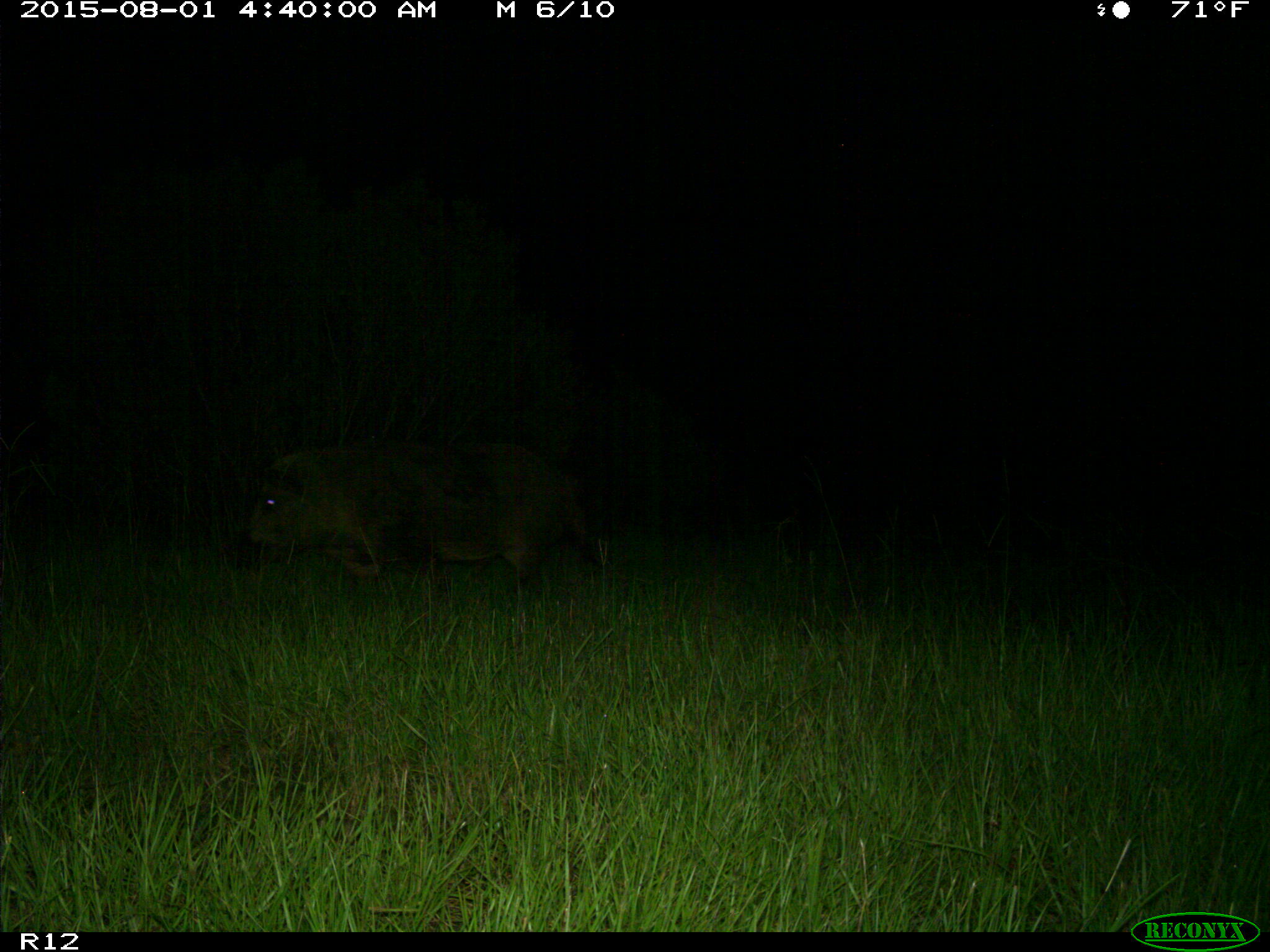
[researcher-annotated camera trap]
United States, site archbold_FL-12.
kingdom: Animalia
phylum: Chordata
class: Mammalia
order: Artiodactyla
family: Suidae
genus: Sus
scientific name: Sus scrofa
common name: wild boar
Sus scrofa (wild boar).